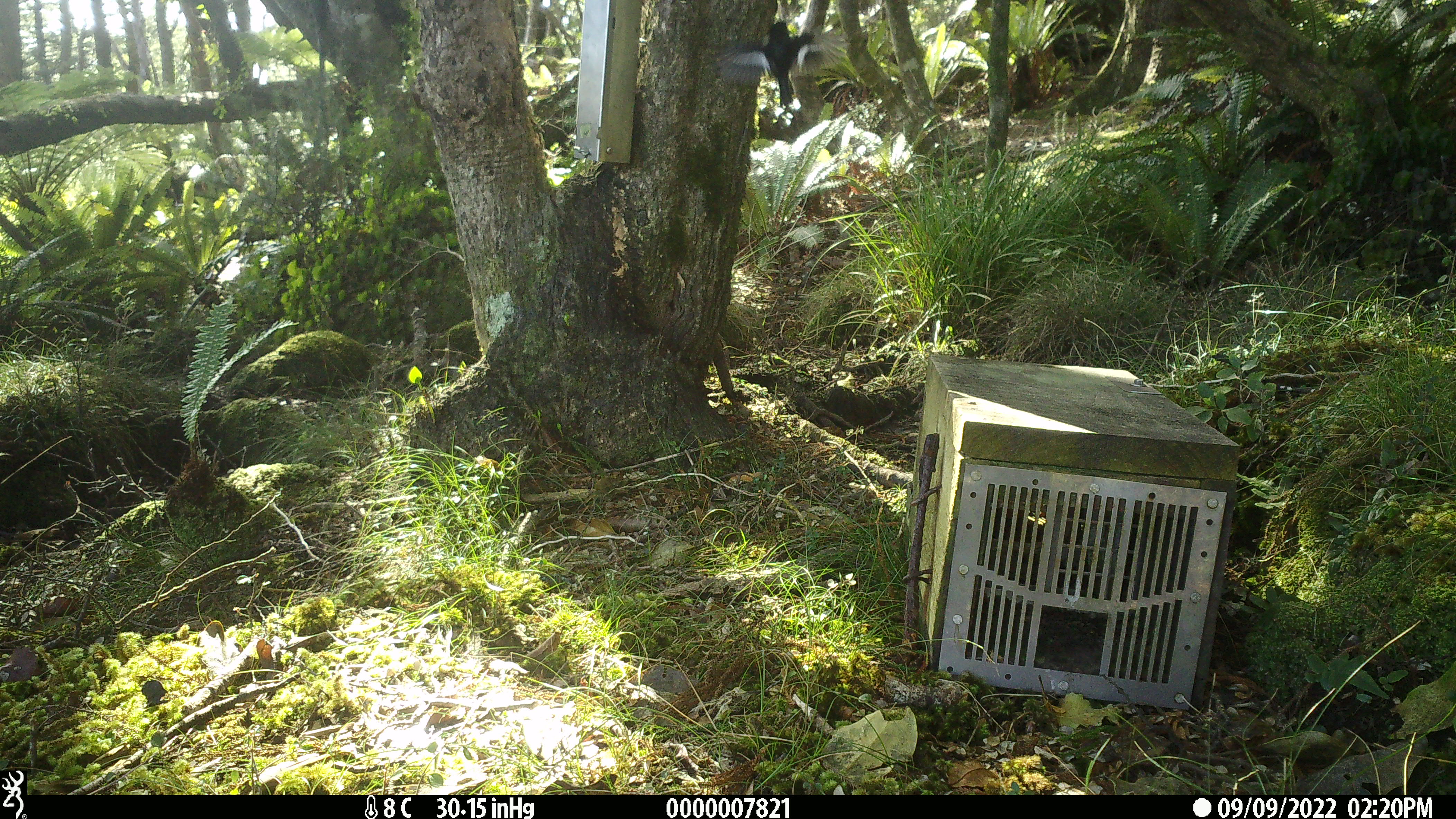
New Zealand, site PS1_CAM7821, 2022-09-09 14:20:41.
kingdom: Animalia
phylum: Chordata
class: Aves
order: Passeriformes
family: Petroicidae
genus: Petroica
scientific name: Petroica macrocephala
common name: tomtit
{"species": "tomtit (Petroica macrocephala)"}